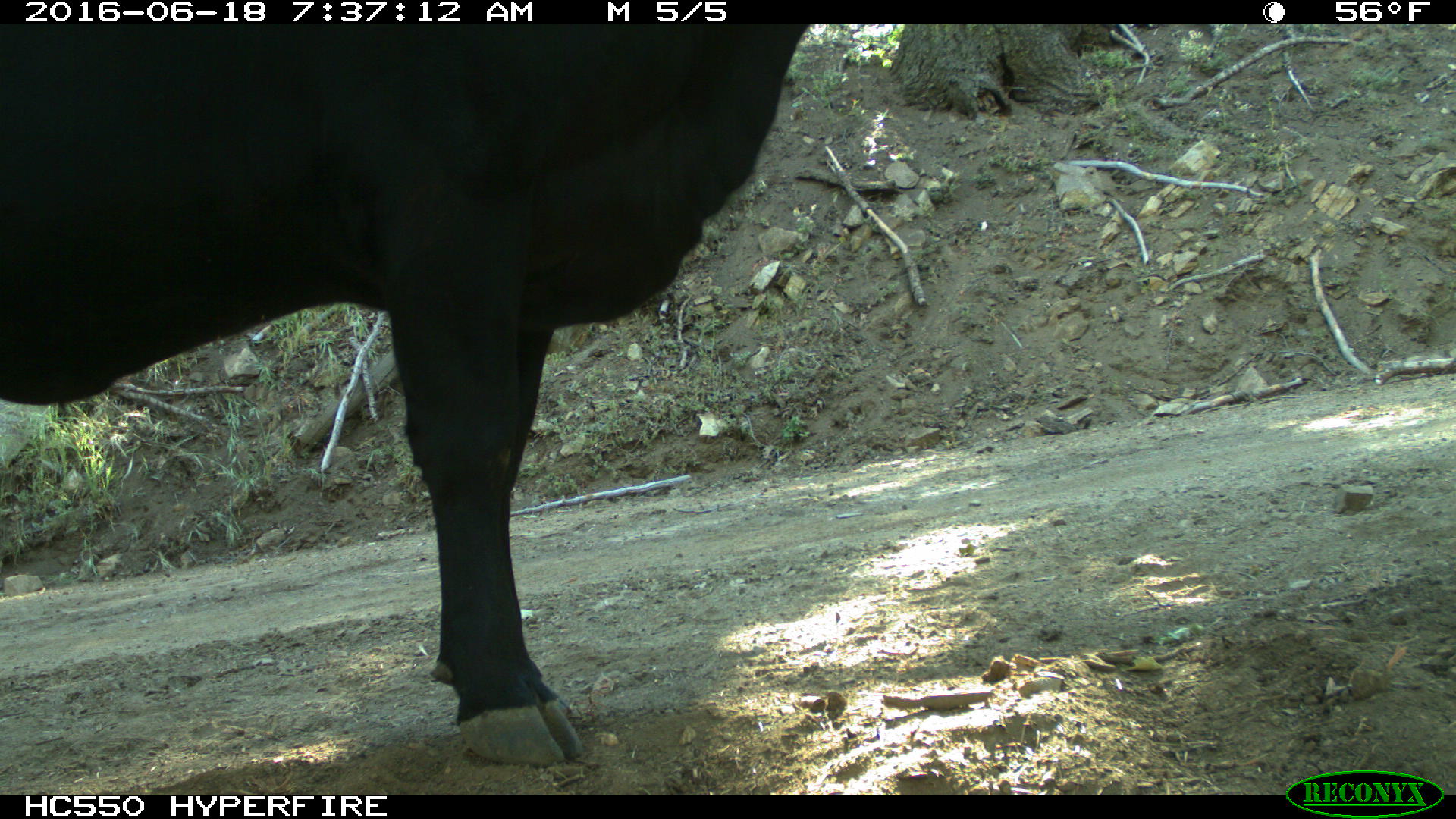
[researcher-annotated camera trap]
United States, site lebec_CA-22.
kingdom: Animalia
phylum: Chordata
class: Mammalia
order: Artiodactyla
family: Bovidae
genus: Bos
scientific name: Bos taurus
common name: domestic cow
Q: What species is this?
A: Bos taurus (domestic cow).